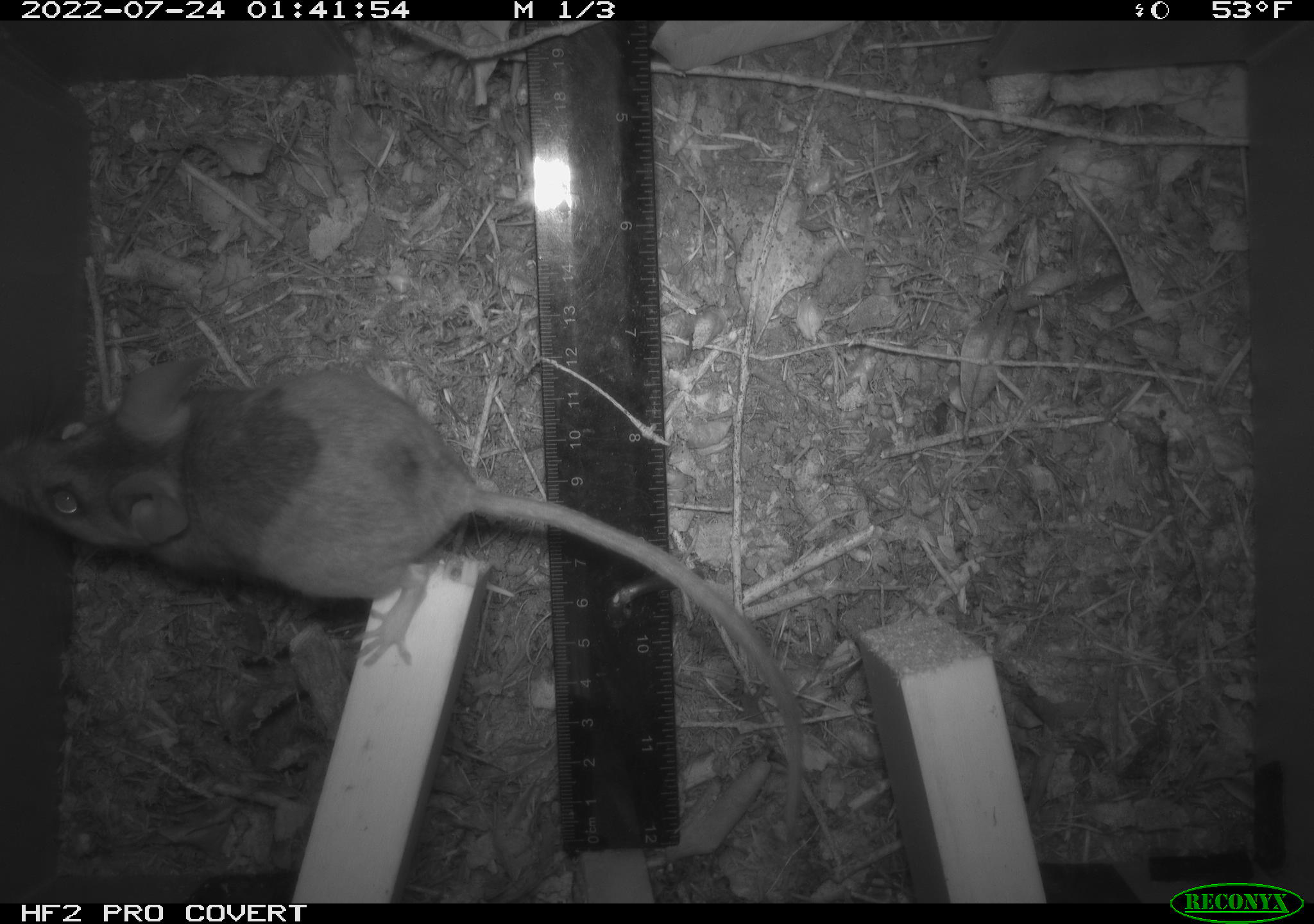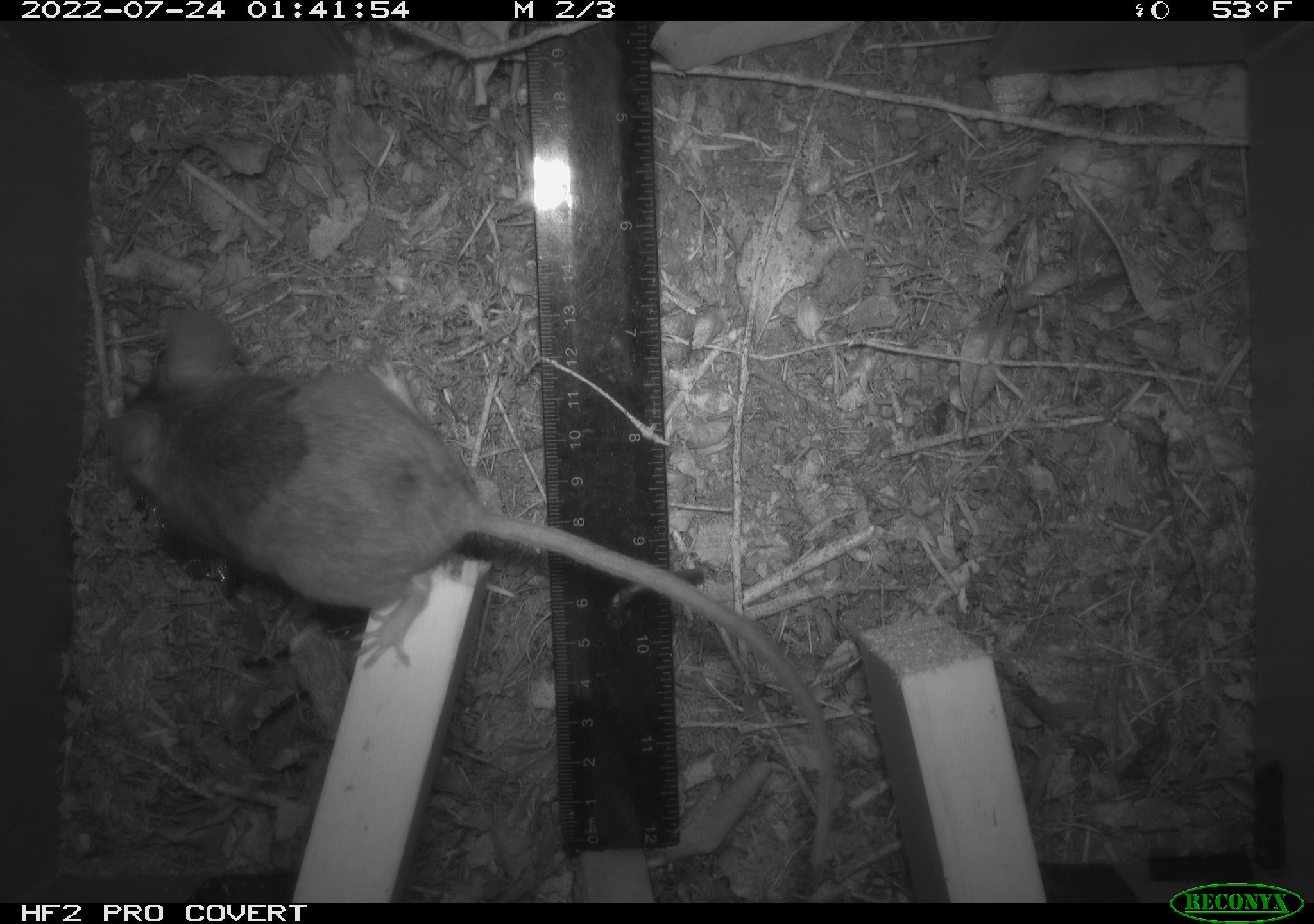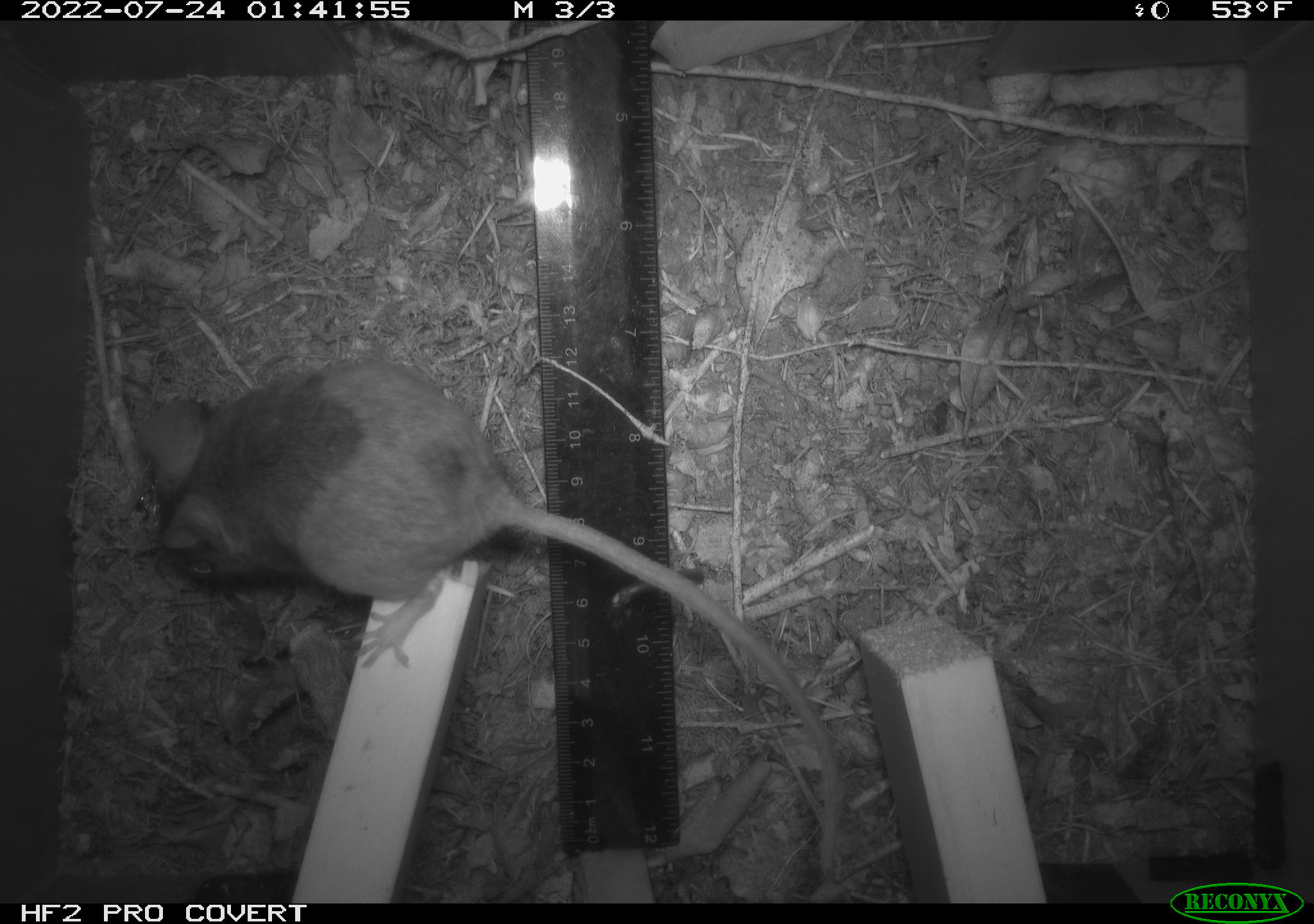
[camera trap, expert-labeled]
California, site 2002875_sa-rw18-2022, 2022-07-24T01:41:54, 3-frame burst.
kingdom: Animalia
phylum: Chordata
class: Mammalia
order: Rodentia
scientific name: Rodentia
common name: mouse species